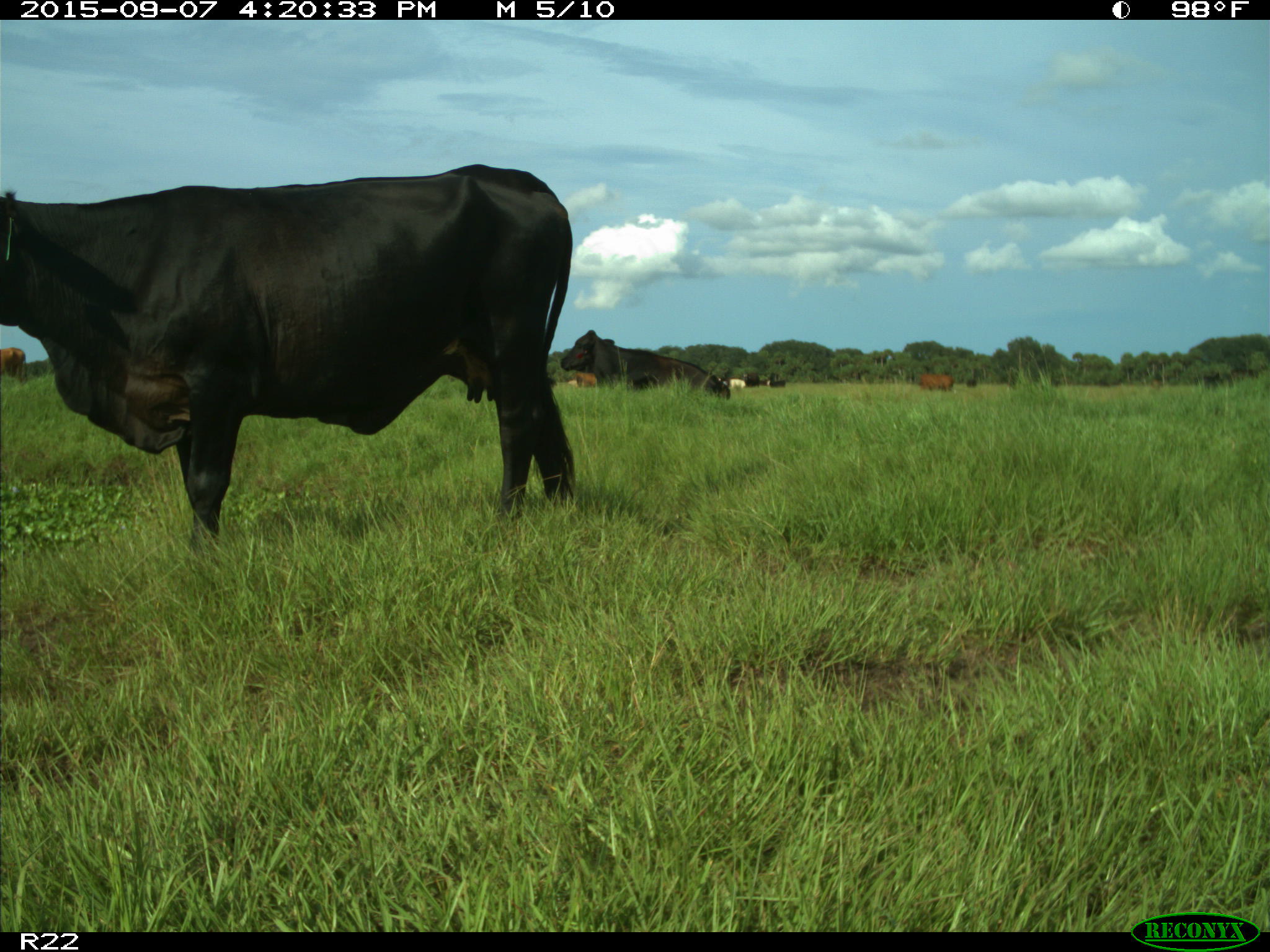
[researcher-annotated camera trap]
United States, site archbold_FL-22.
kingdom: Animalia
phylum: Chordata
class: Mammalia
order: Artiodactyla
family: Bovidae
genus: Bos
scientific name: Bos taurus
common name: domestic cow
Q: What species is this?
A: Bos taurus (domestic cow).